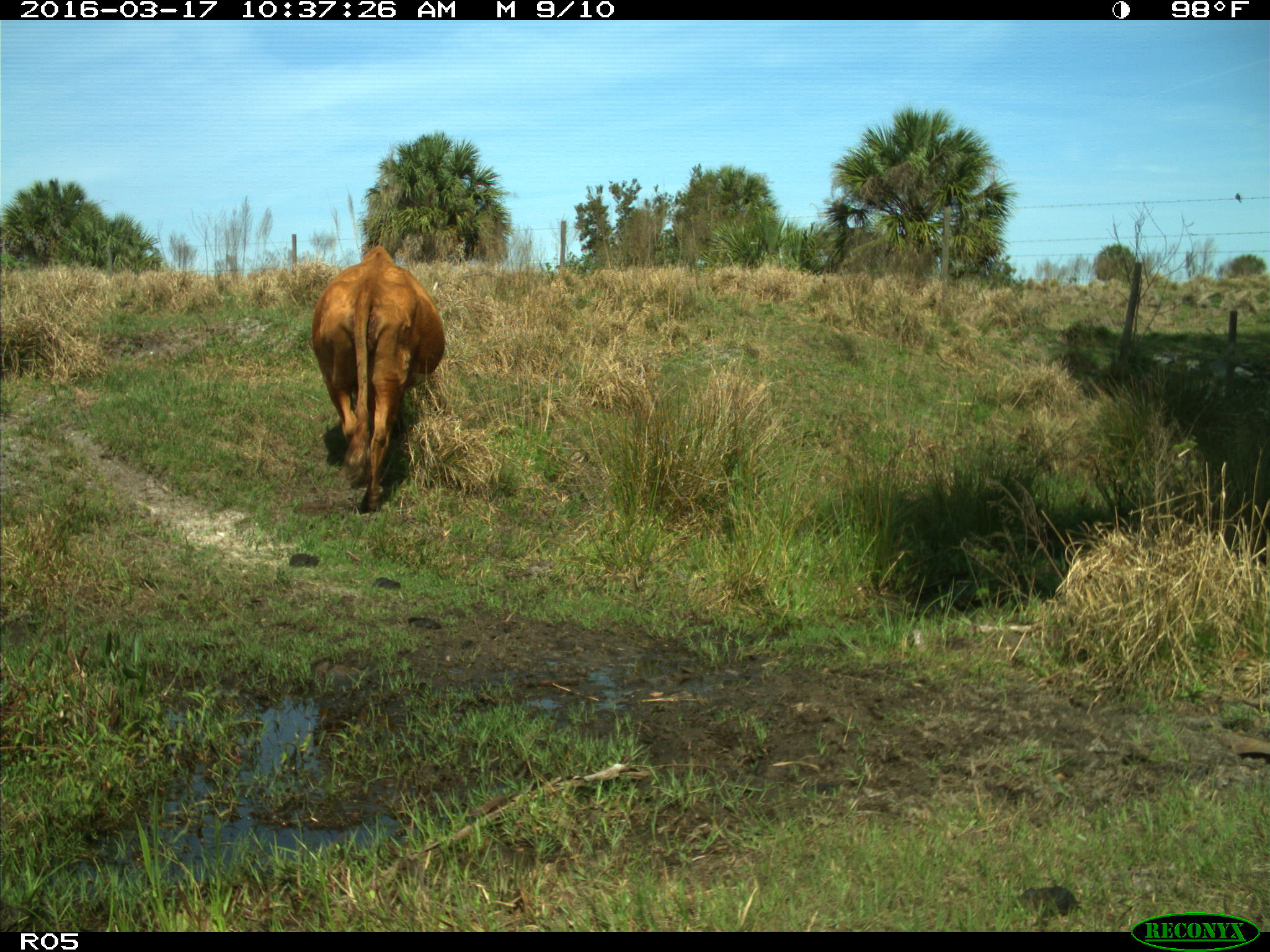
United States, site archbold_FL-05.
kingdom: Animalia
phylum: Chordata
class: Mammalia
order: Artiodactyla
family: Bovidae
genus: Bos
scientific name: Bos taurus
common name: domestic cow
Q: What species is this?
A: Bos taurus (domestic cow).